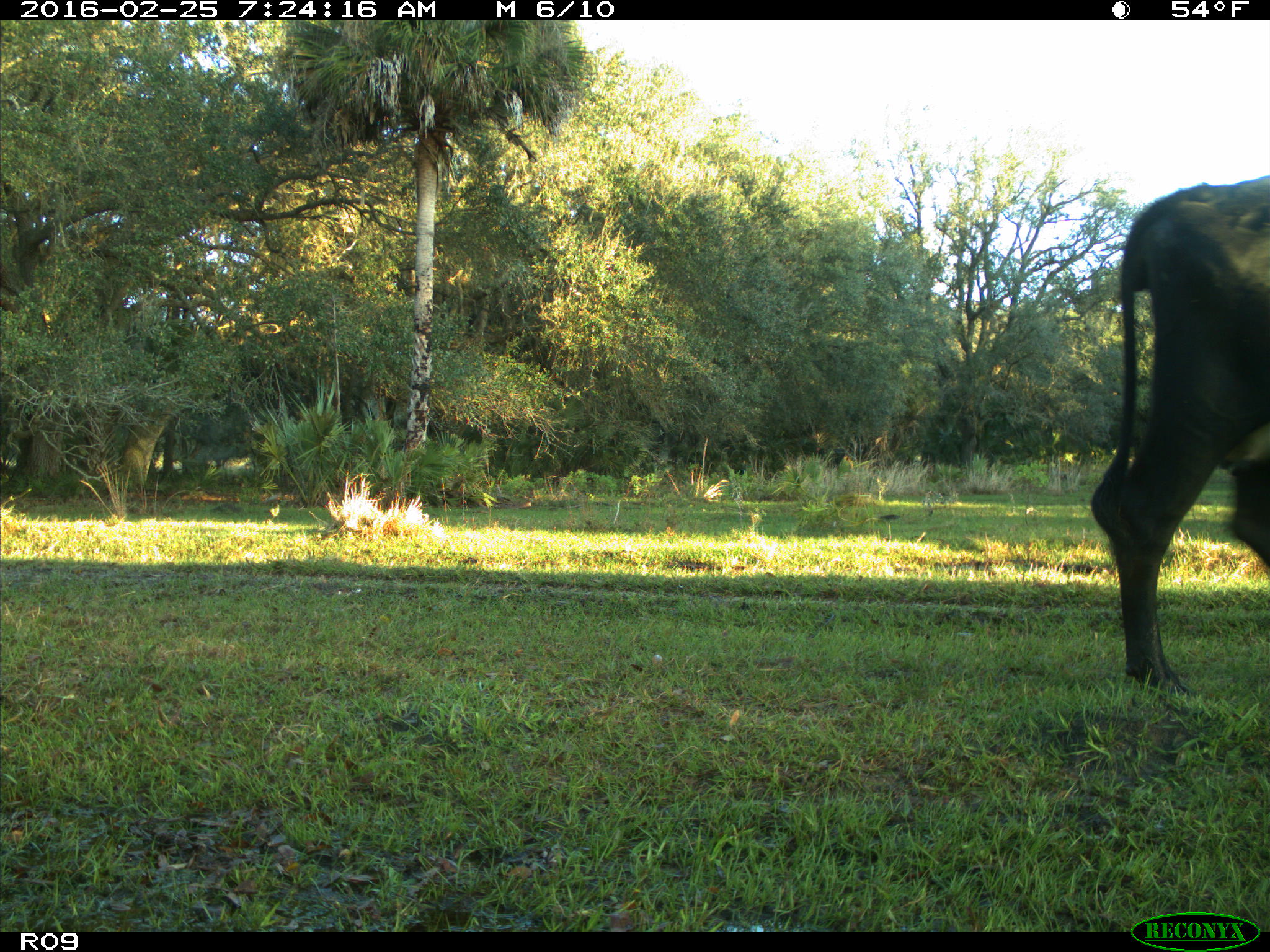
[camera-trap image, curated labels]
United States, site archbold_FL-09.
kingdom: Animalia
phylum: Chordata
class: Mammalia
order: Artiodactyla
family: Bovidae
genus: Bos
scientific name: Bos taurus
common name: domestic cow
Bos taurus (domestic cow).